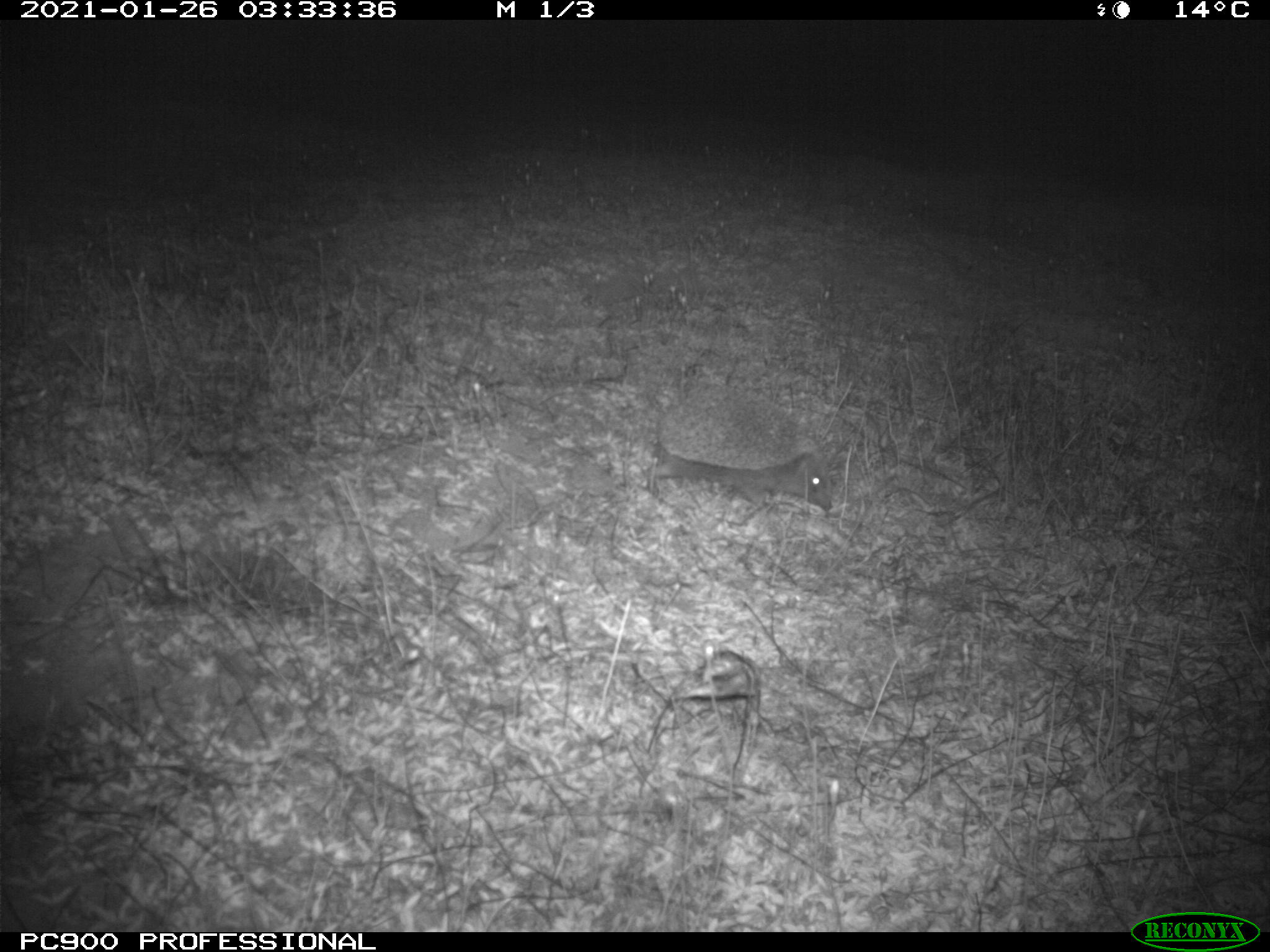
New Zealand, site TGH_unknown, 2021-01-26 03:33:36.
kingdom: Animalia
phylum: Chordata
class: Mammalia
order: Eulipotyphla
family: Erinaceidae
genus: Erinaceus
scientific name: Erinaceus europaeus europaeus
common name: european hedgehog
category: hedgehog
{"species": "hedgehog (european hedgehog) (Erinaceus europaeus europaeus)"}